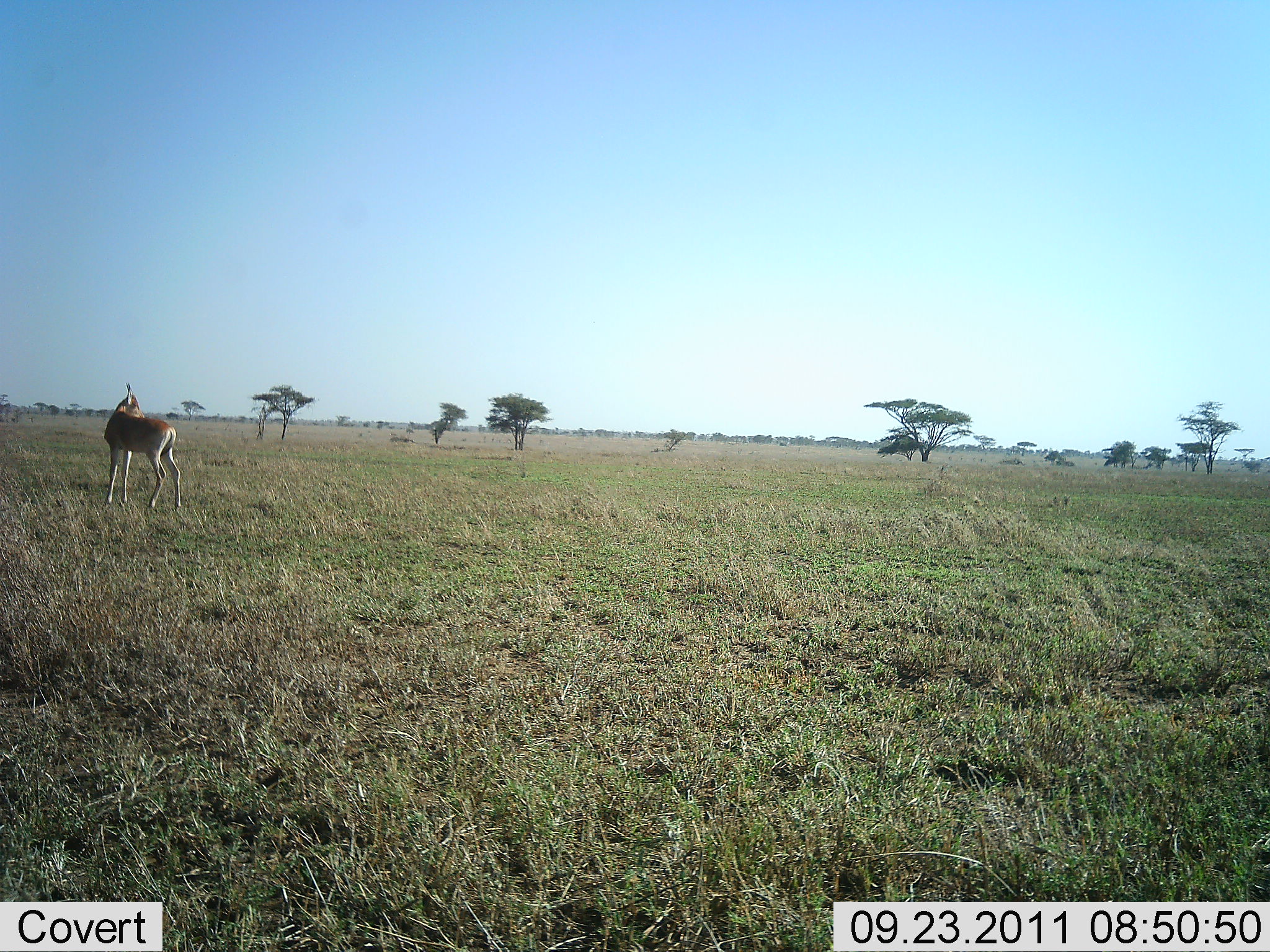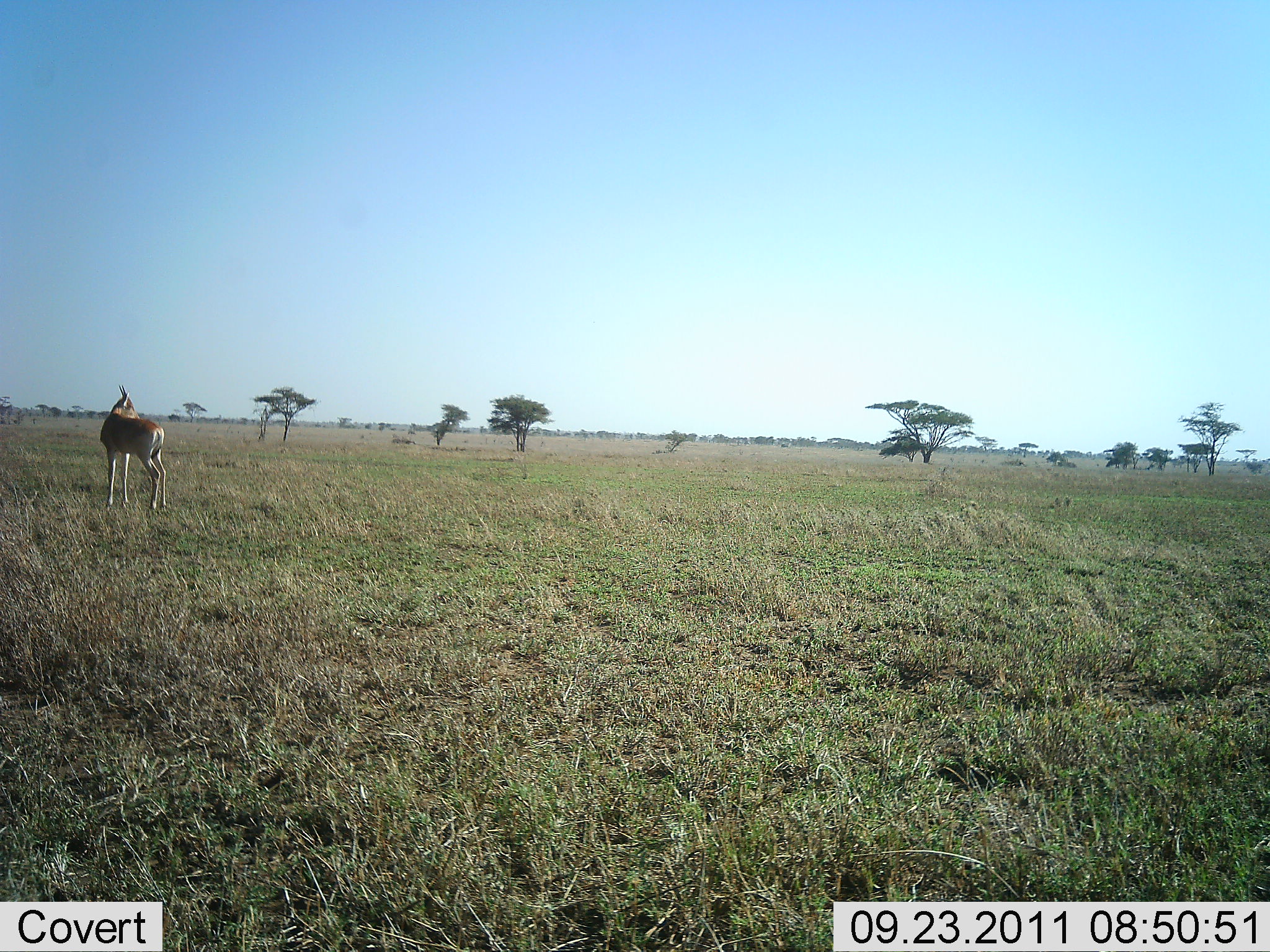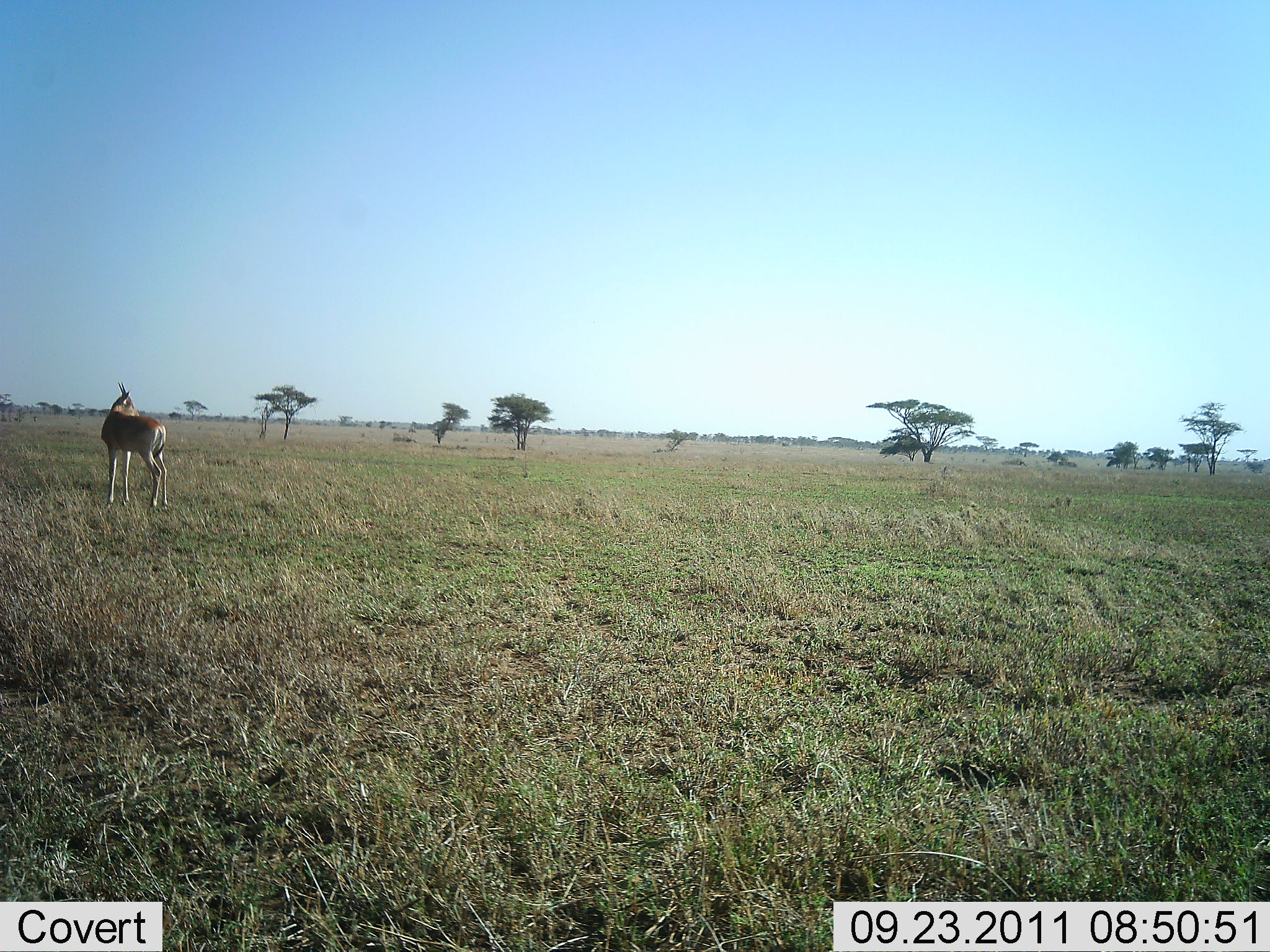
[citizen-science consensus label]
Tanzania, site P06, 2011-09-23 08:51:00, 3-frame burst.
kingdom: Animalia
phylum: Chordata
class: Mammalia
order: Artiodactyla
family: Bovidae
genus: Nanger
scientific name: Nanger granti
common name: grant's gazelle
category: gazellegrants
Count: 1.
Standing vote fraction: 100%.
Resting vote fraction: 0%.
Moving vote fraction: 0%.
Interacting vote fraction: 0%.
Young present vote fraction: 0%.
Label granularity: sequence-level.